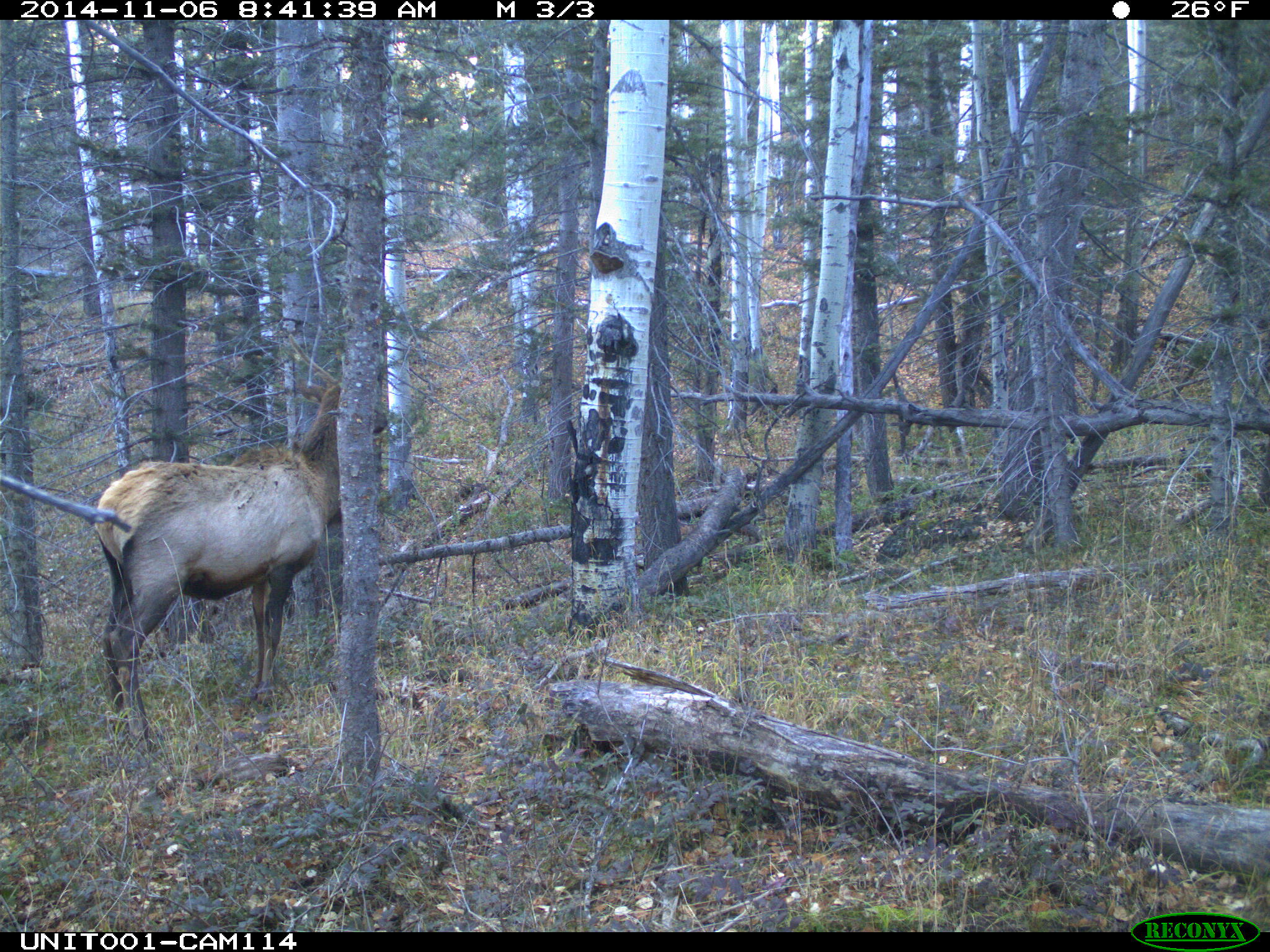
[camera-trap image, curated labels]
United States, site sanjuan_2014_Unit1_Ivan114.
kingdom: Animalia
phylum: Chordata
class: Mammalia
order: Artiodactyla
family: Cervidae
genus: Cervus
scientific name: Cervus elaphus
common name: red deer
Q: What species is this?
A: Cervus elaphus (red deer).